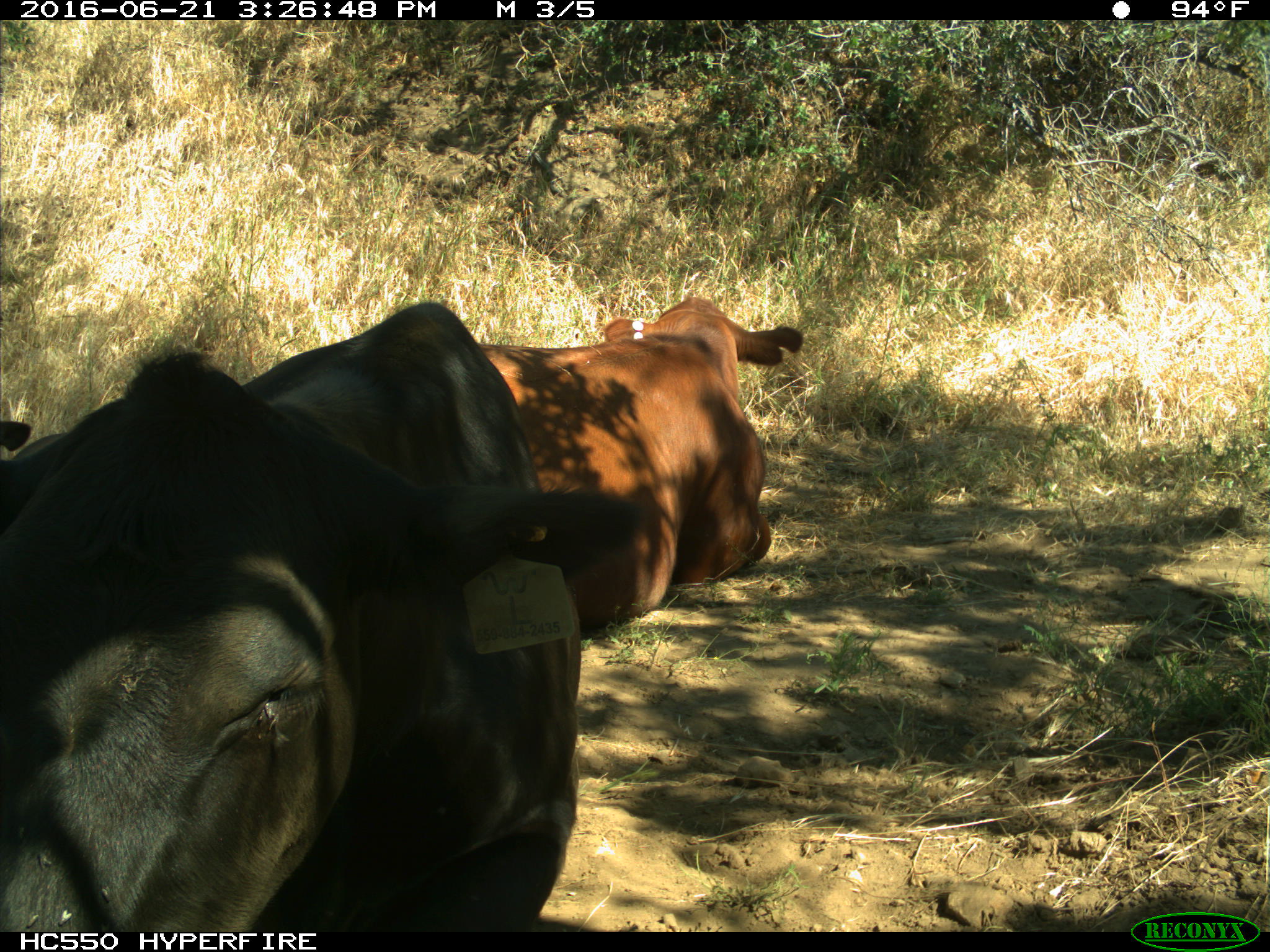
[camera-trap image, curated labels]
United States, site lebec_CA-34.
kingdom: Animalia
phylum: Chordata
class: Mammalia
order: Artiodactyla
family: Bovidae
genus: Bos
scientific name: Bos taurus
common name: domestic cow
Bos taurus (domestic cow).